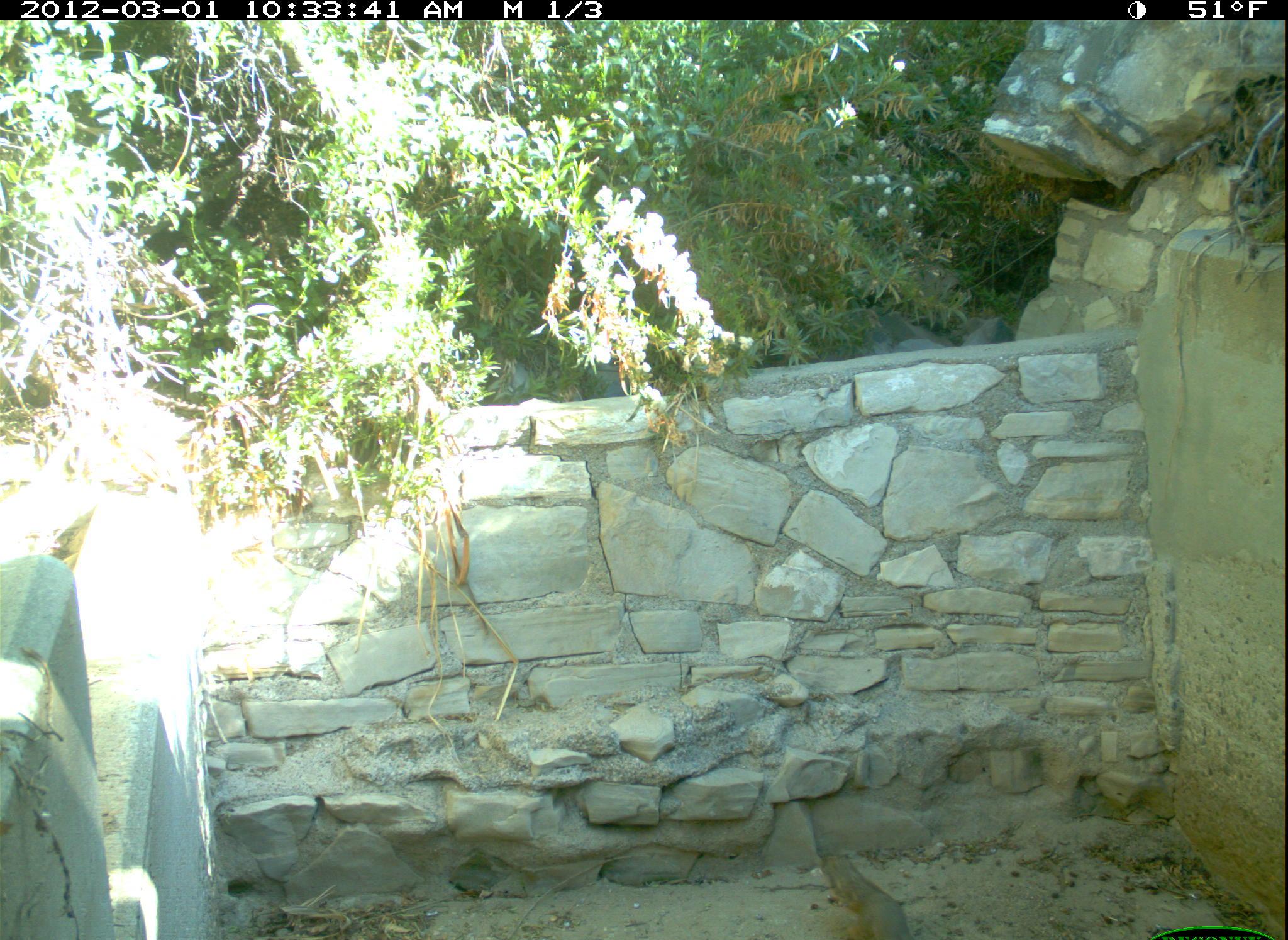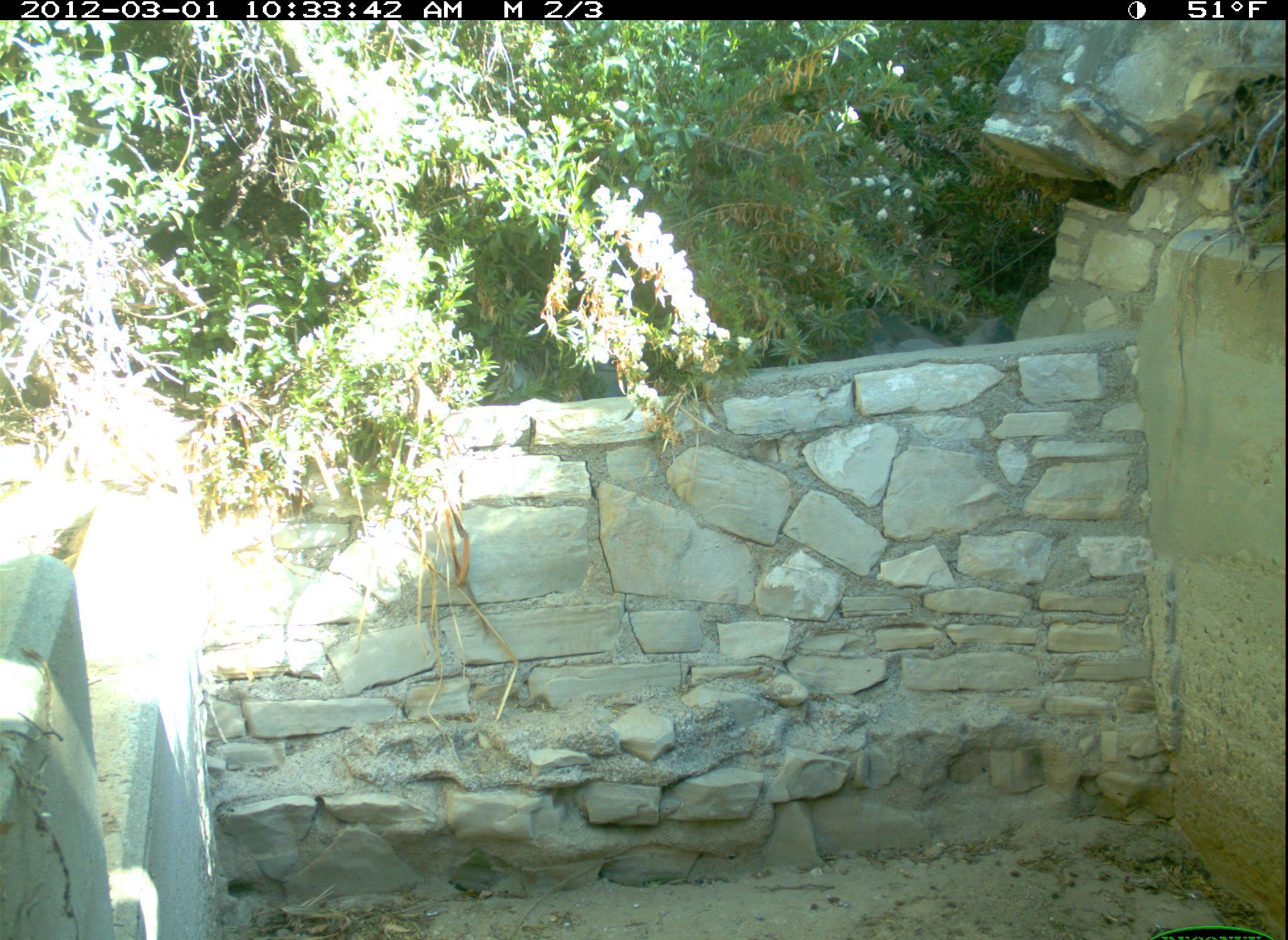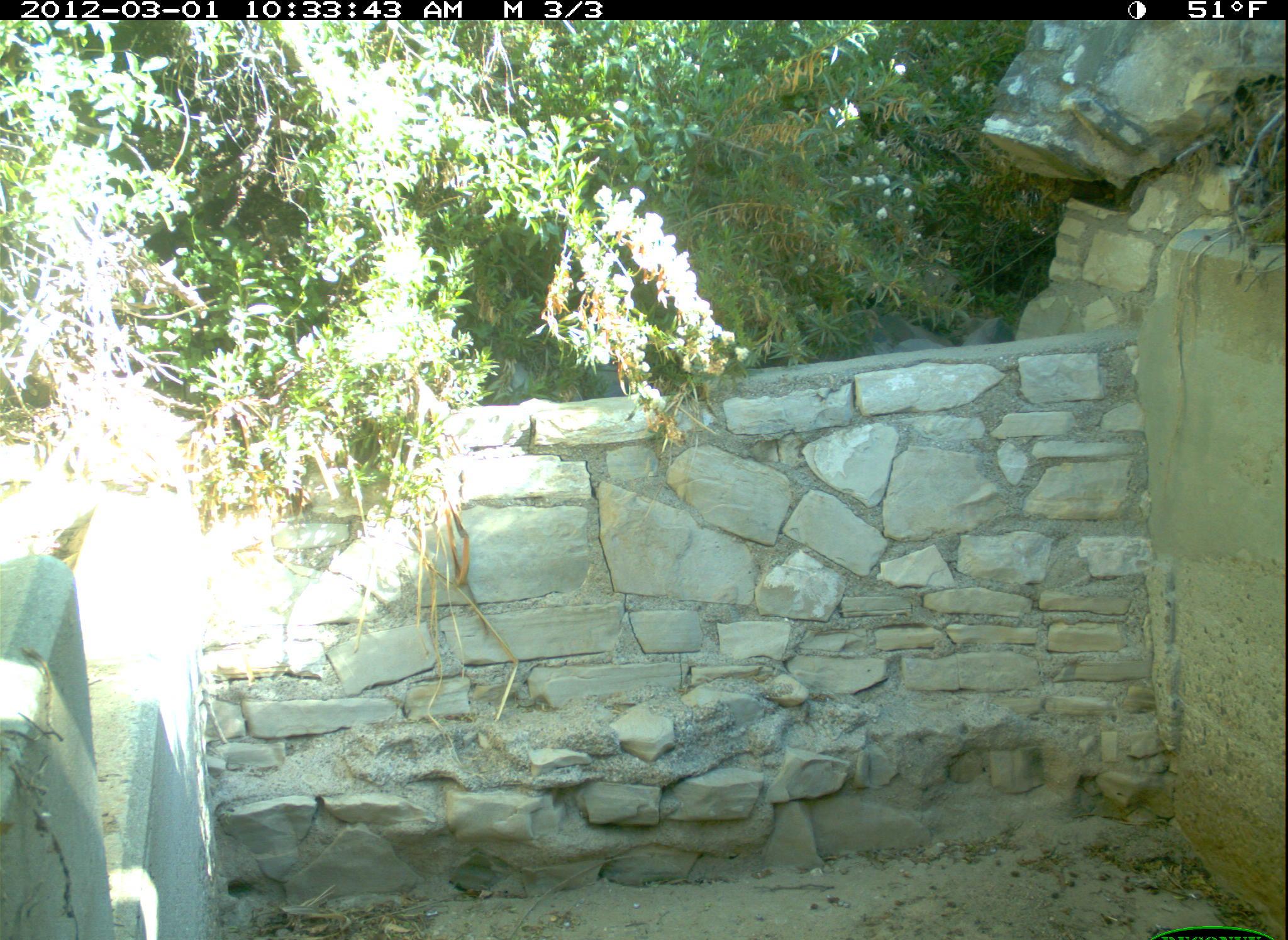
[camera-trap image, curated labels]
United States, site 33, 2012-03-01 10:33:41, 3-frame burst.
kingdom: Animalia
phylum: Chordata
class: Mammalia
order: Rodentia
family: Sciuridae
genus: Sciurus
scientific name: Sciurus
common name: squirrel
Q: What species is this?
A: Squirrel (Sciurus).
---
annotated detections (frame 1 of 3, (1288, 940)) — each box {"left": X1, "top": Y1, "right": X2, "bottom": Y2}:
squirrel: {"left": 784, "top": 830, "right": 934, "bottom": 936}